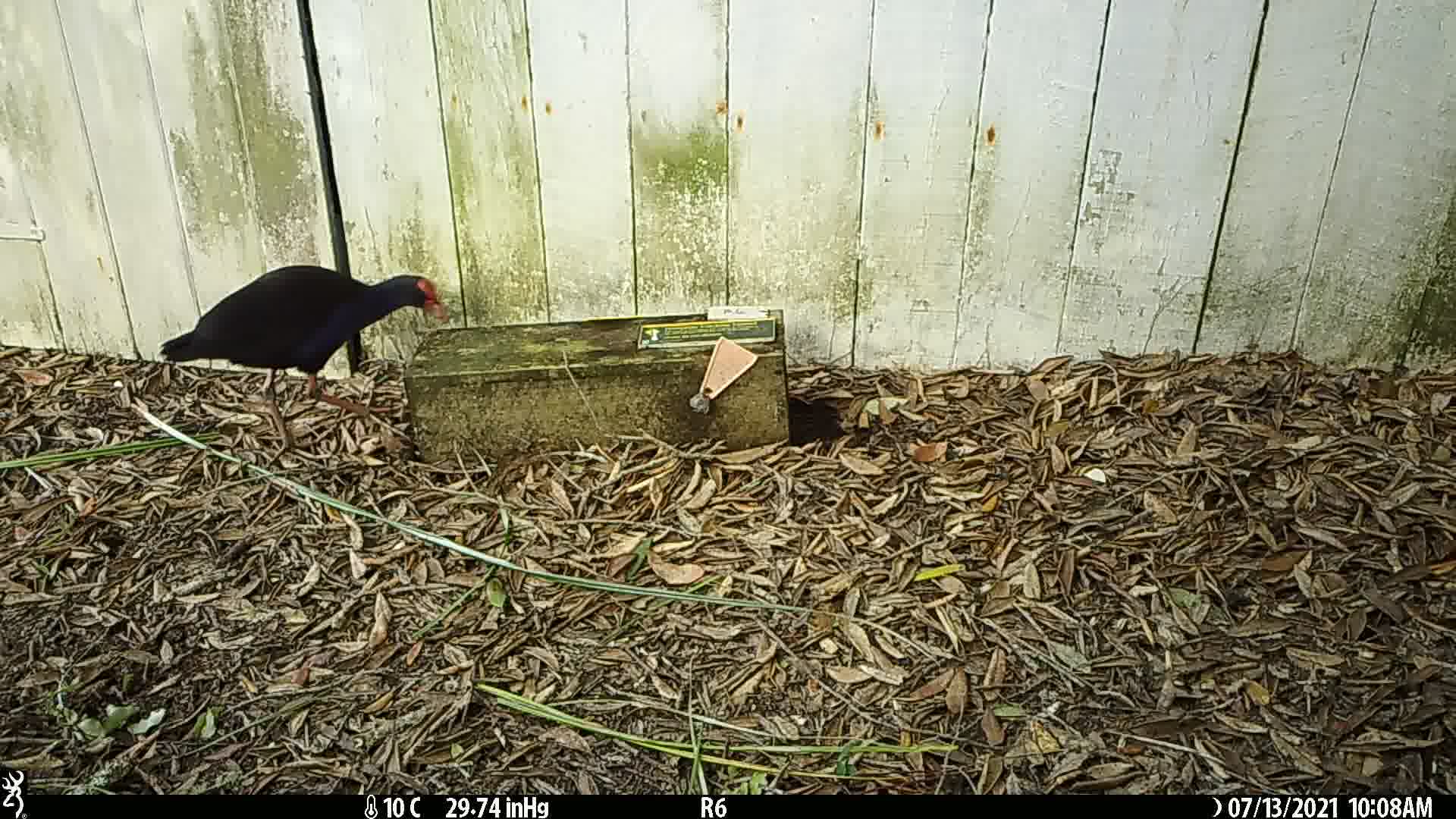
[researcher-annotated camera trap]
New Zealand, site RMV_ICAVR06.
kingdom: Animalia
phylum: Chordata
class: Aves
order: Gruiformes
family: Rallidae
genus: Porphyrio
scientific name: Porphyrio melanotus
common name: australasian swamphen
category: pukeko